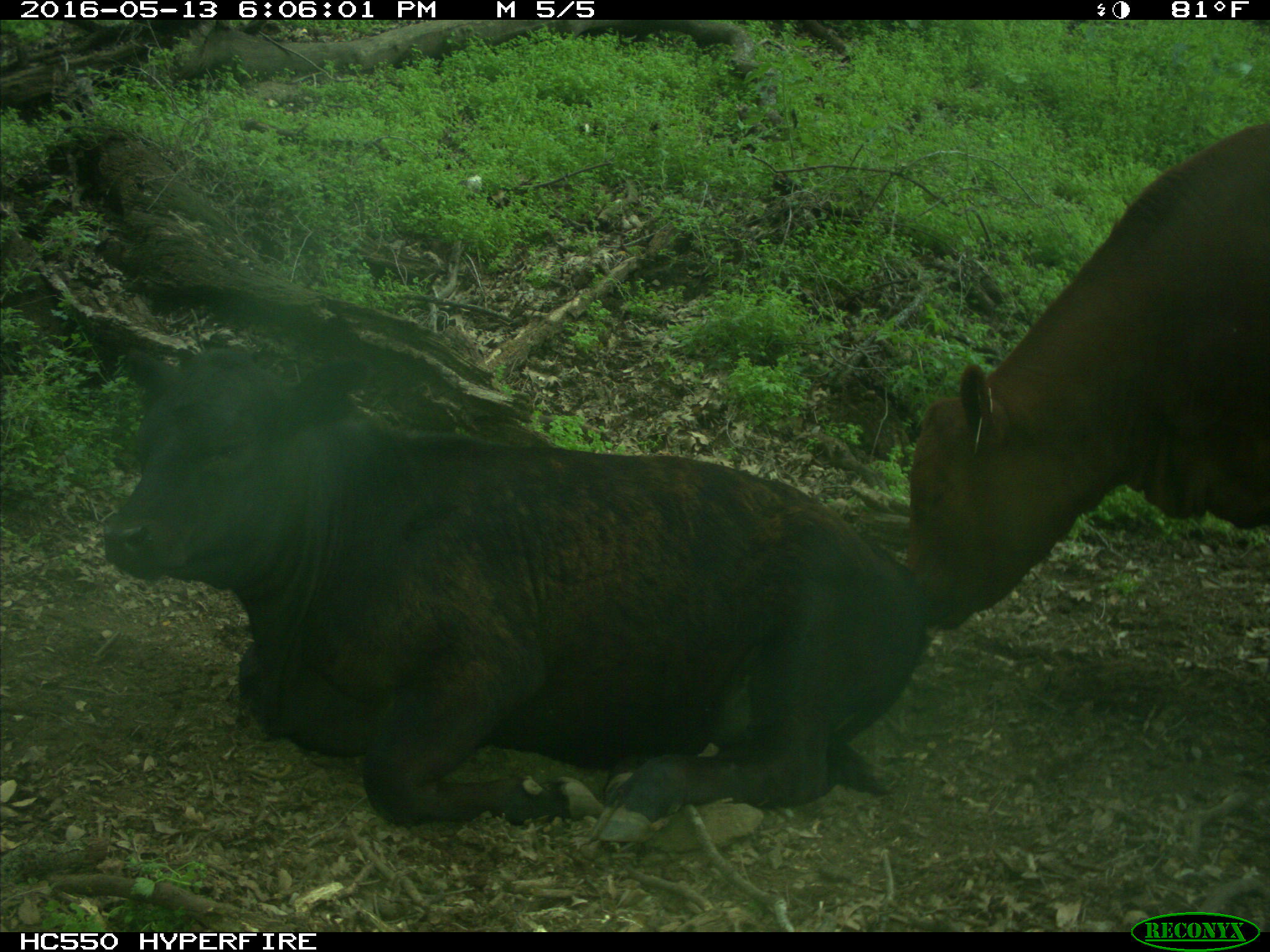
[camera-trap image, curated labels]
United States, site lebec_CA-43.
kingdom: Animalia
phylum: Chordata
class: Mammalia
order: Artiodactyla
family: Bovidae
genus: Bos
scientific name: Bos taurus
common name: domestic cow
Bos taurus (domestic cow).